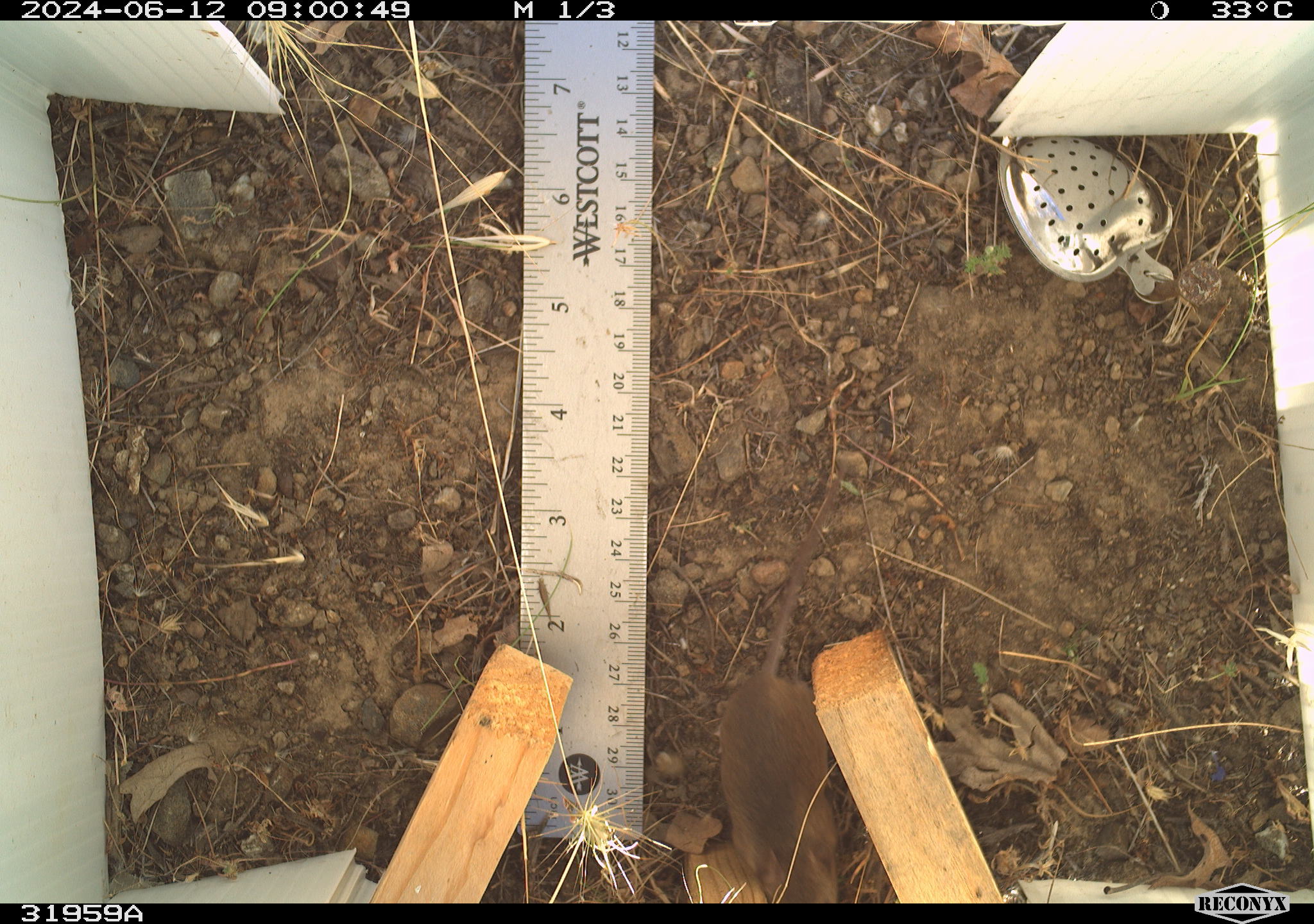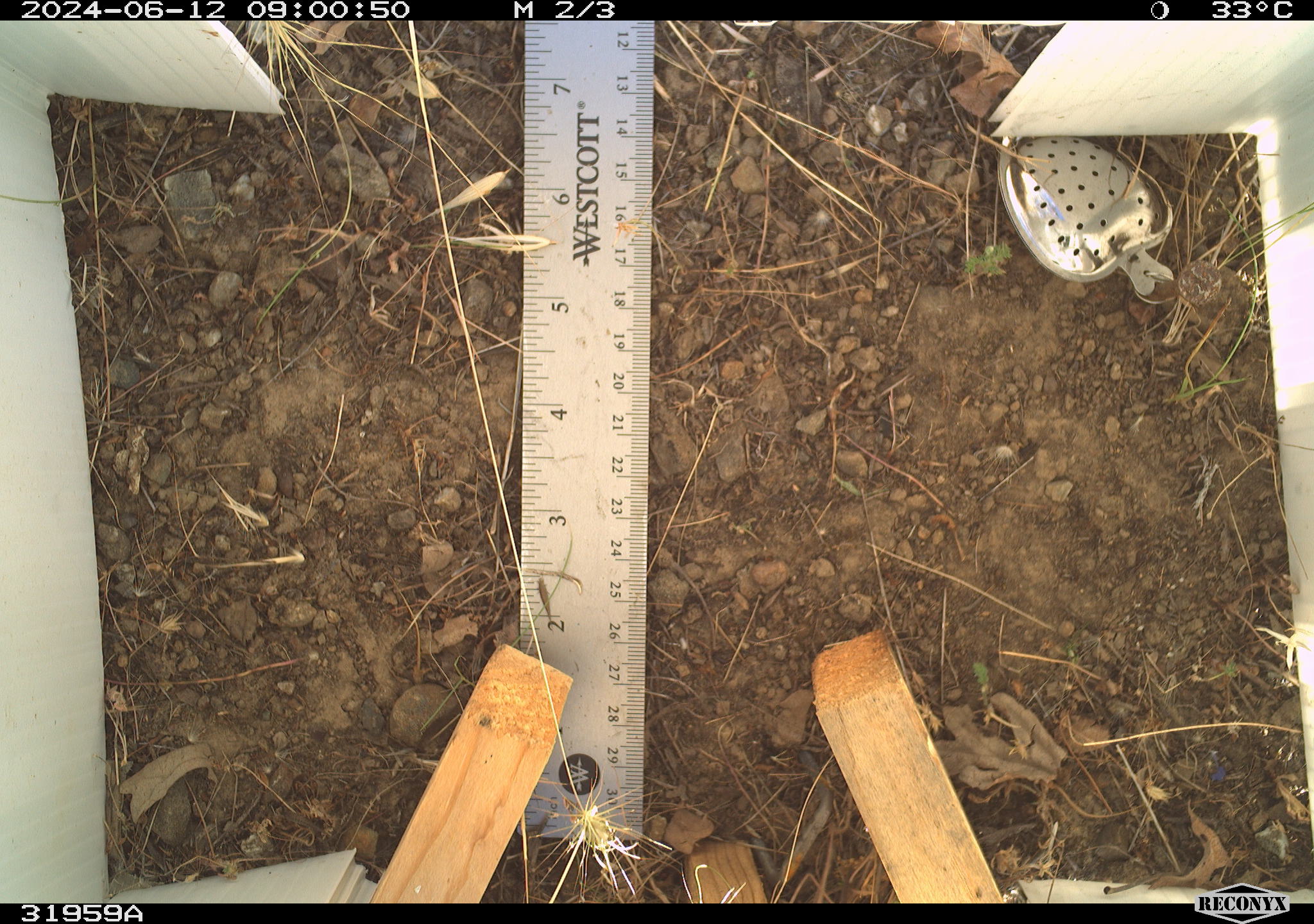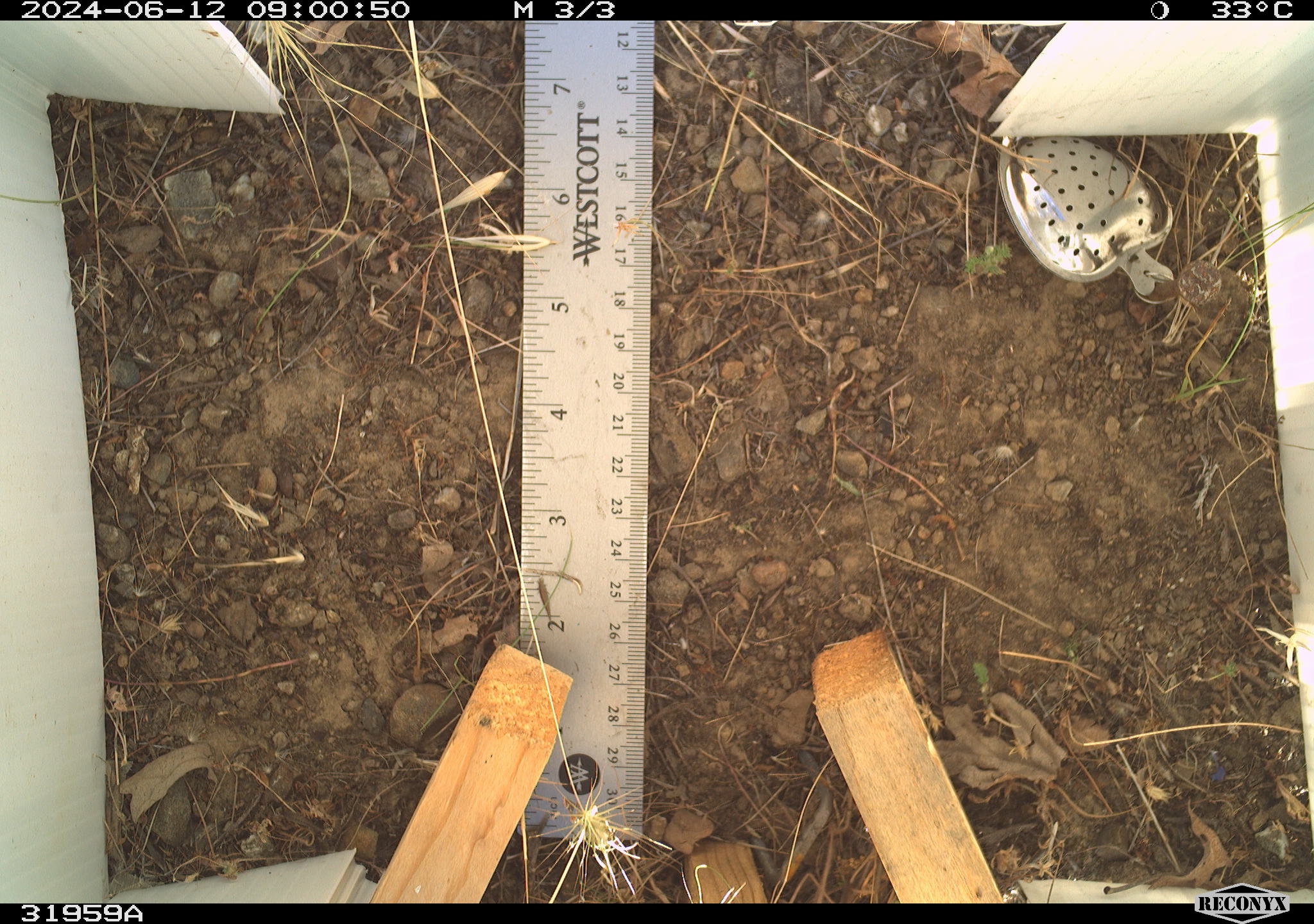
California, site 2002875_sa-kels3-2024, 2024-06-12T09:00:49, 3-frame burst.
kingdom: Animalia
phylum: Chordata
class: Mammalia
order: Rodentia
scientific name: Rodentia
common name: rodent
Rodent (Rodentia).